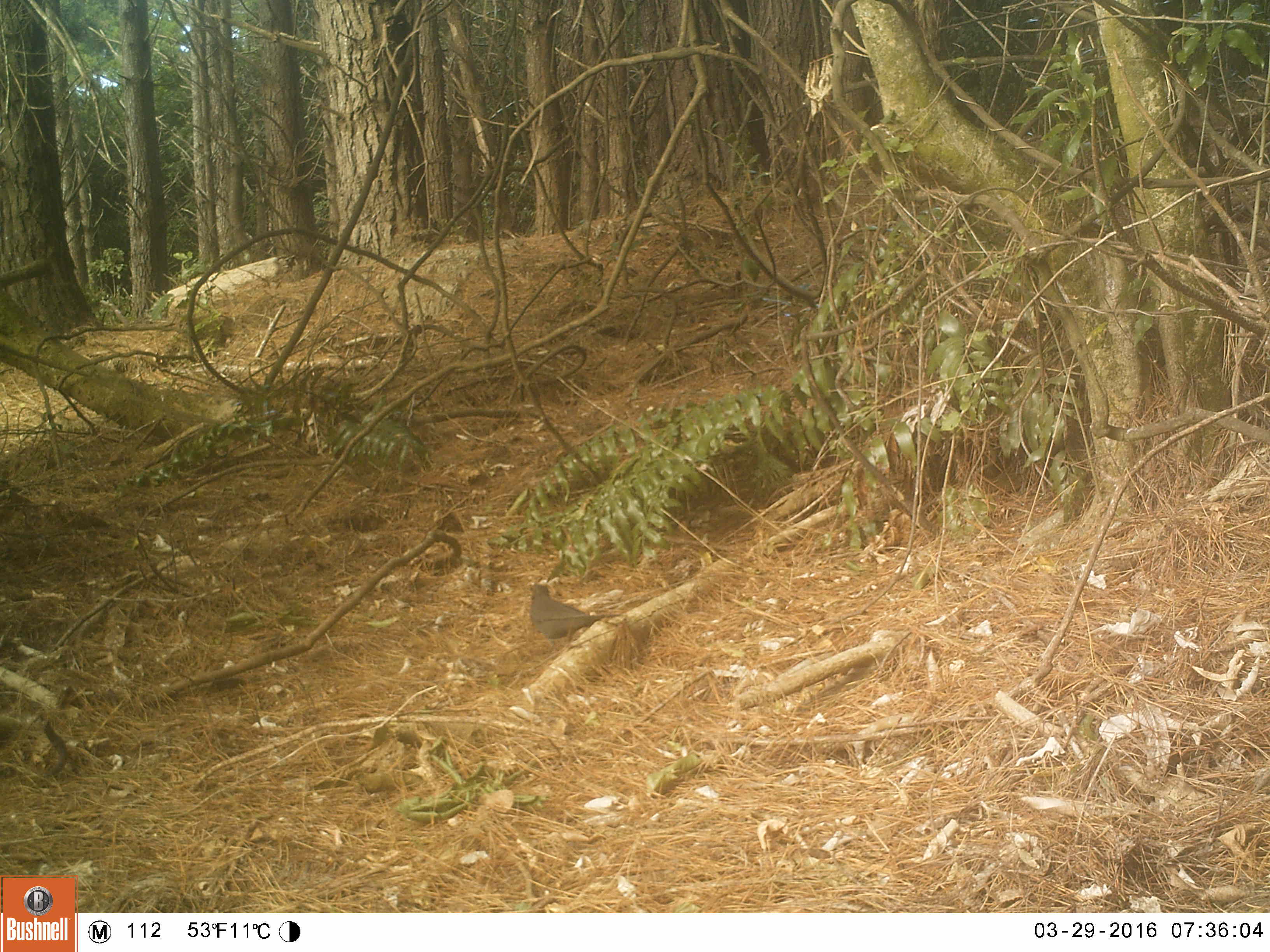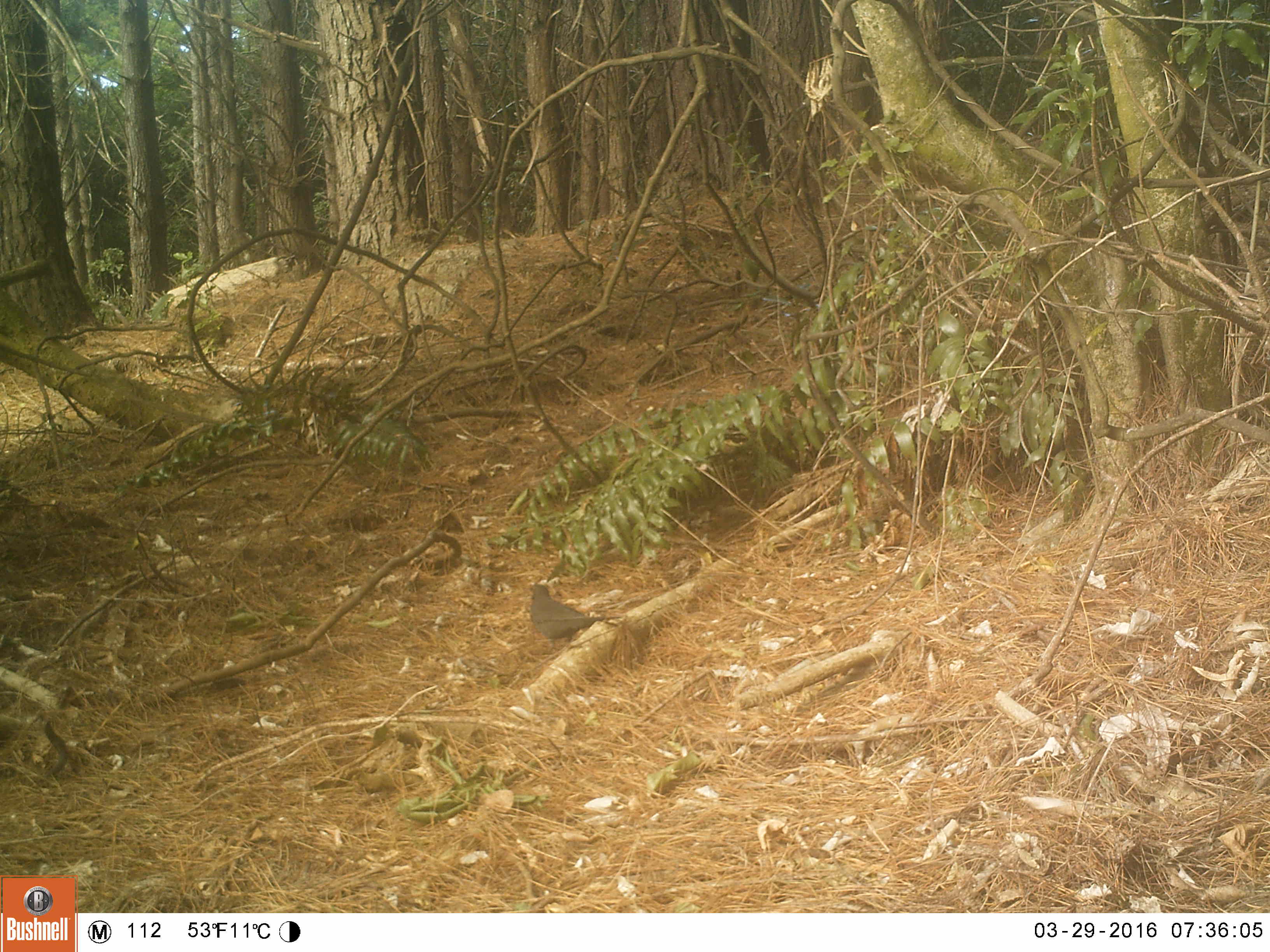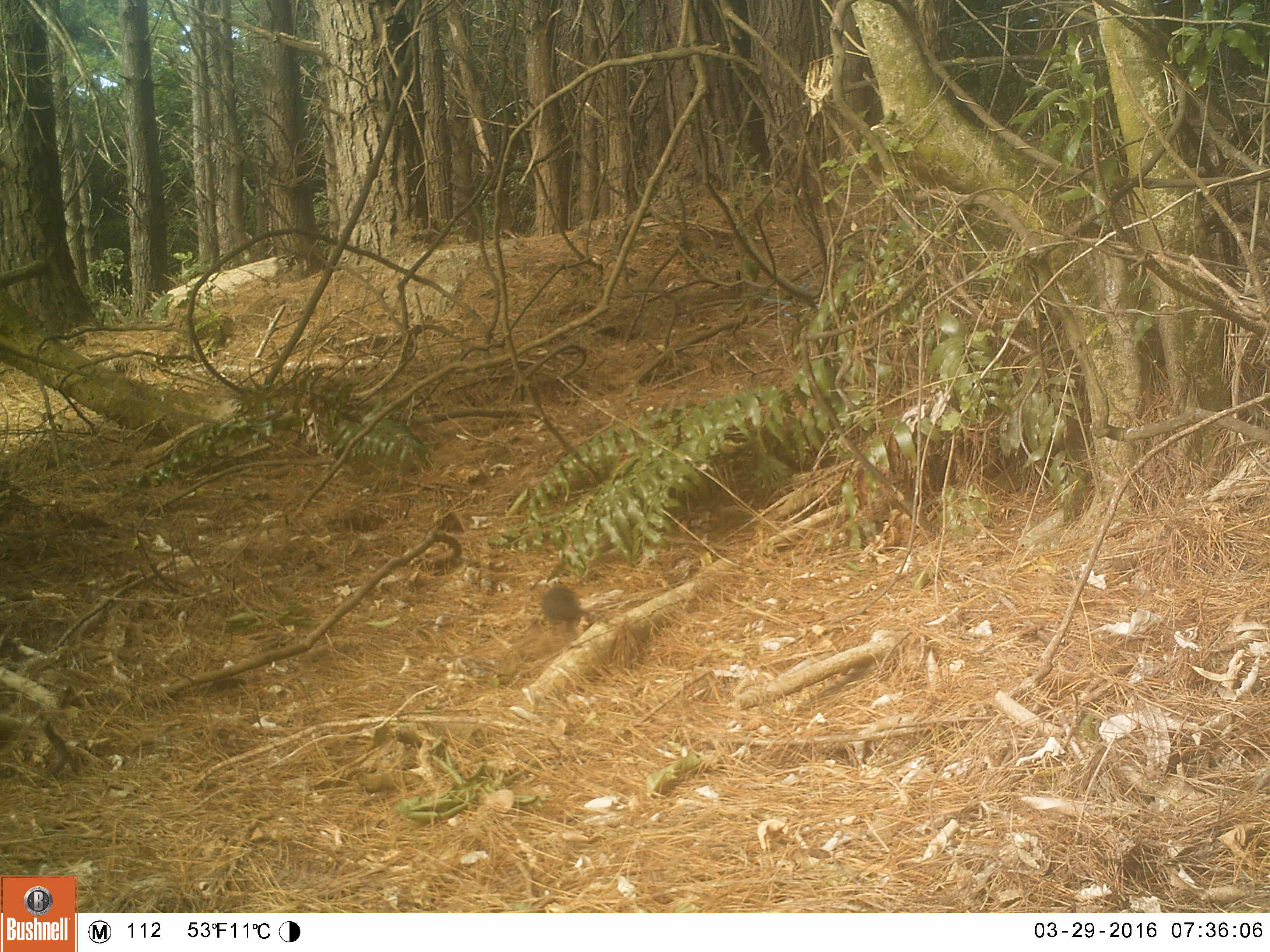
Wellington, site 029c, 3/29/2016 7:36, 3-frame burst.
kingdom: Animalia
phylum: Chordata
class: Aves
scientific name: Aves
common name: bird